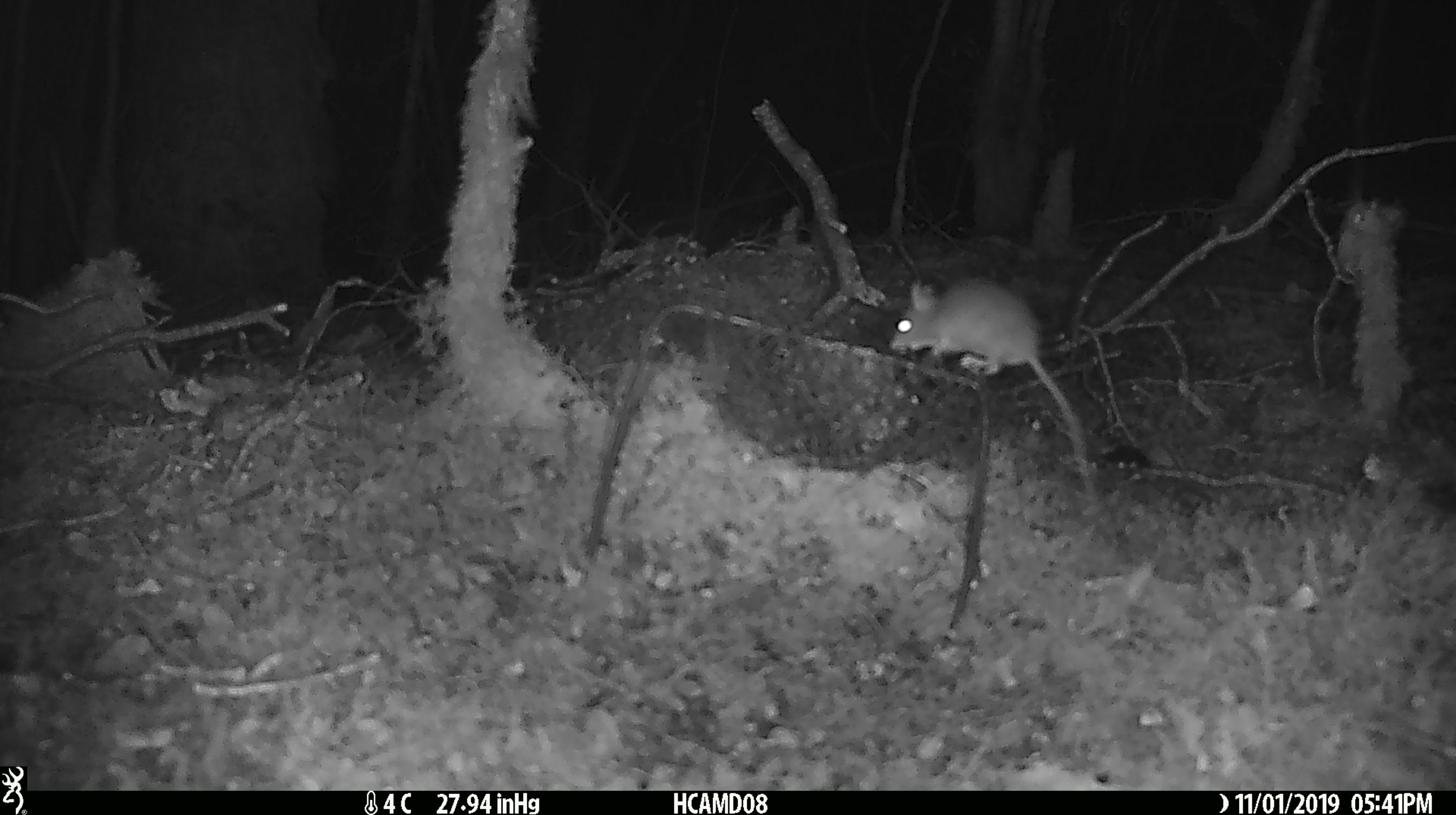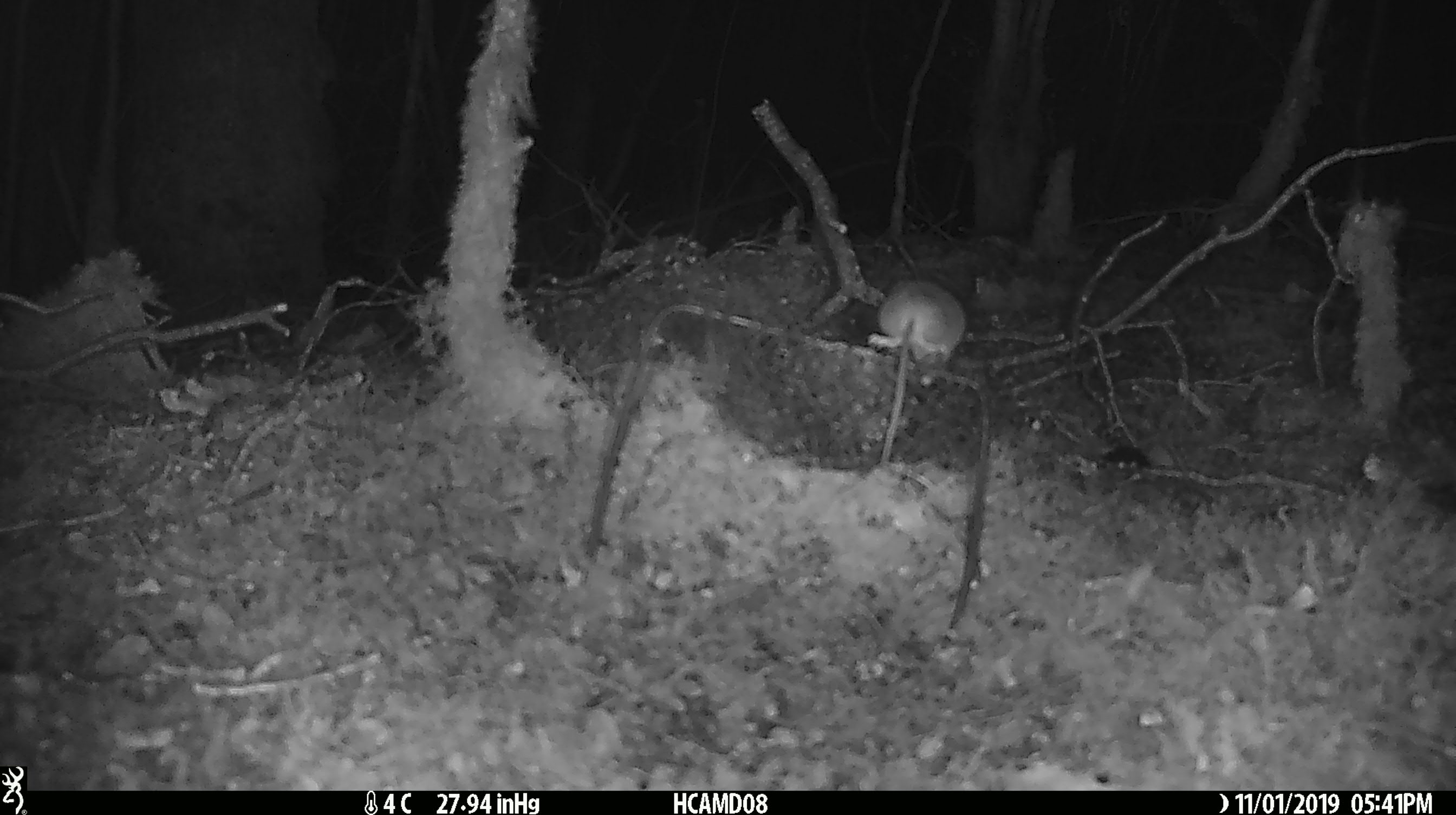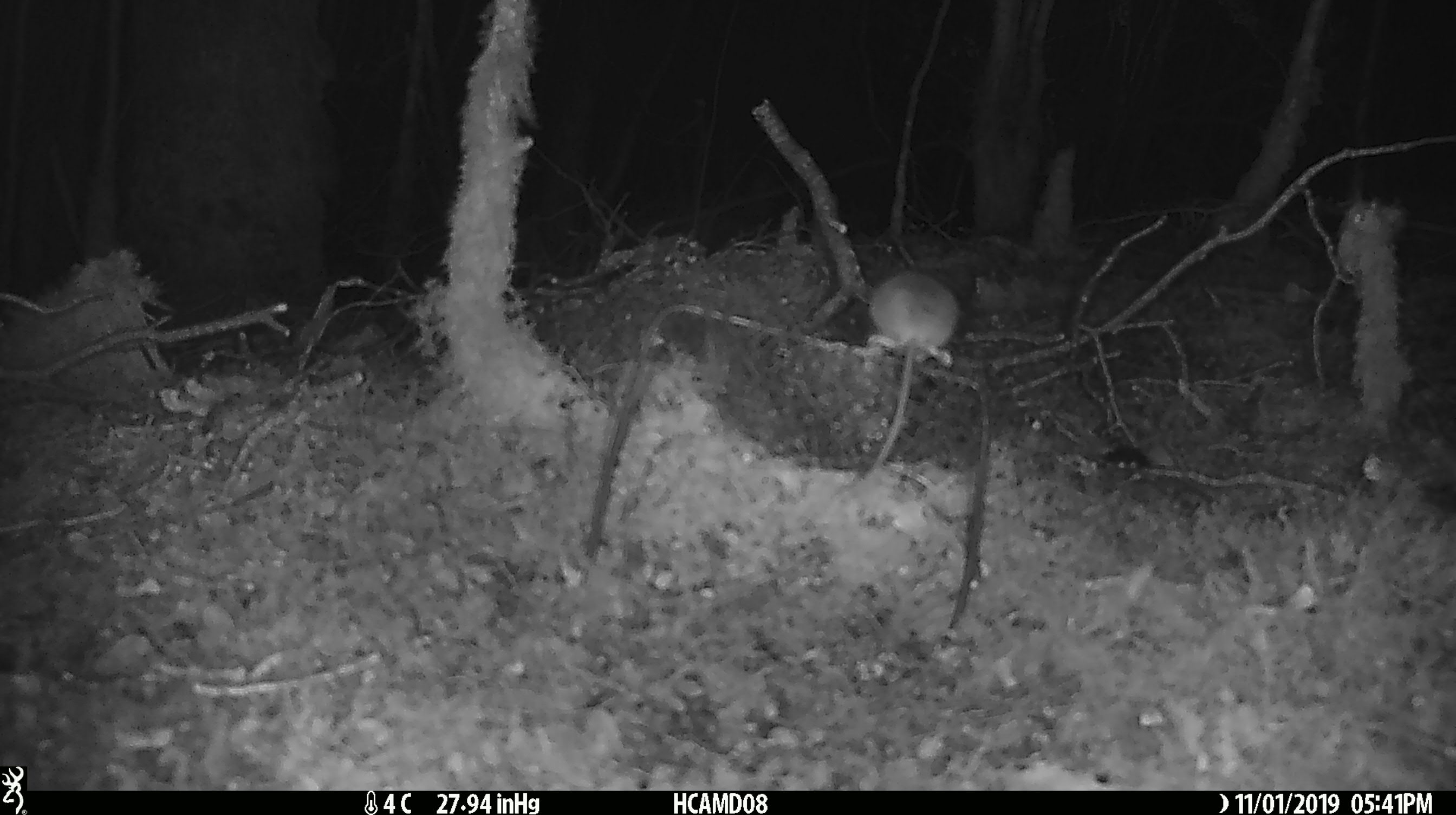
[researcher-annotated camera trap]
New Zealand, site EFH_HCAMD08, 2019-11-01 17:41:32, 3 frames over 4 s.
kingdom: Animalia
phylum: Chordata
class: Mammalia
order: Rodentia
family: Muridae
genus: Mus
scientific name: Mus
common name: mouse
Mouse (Mus).